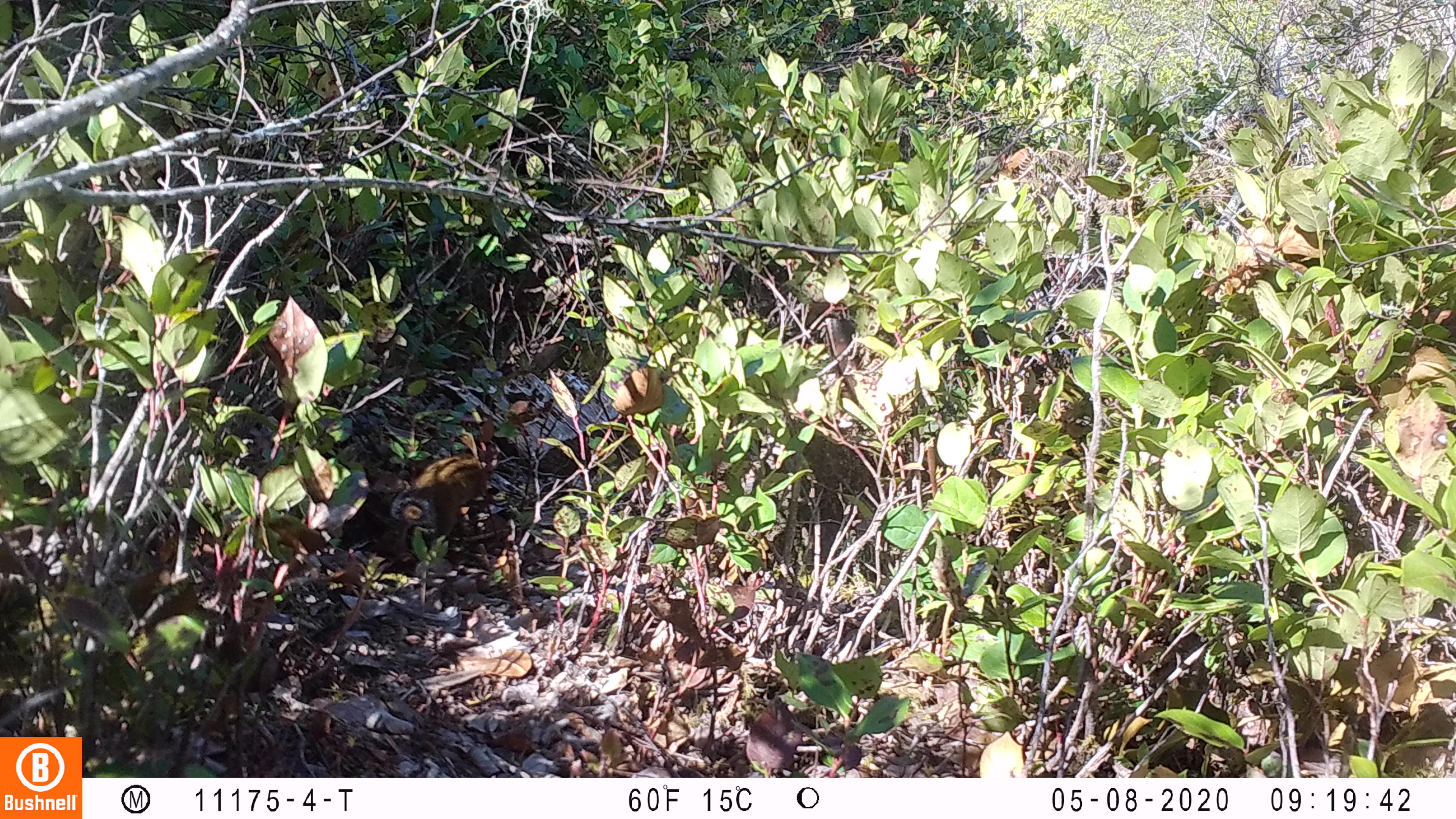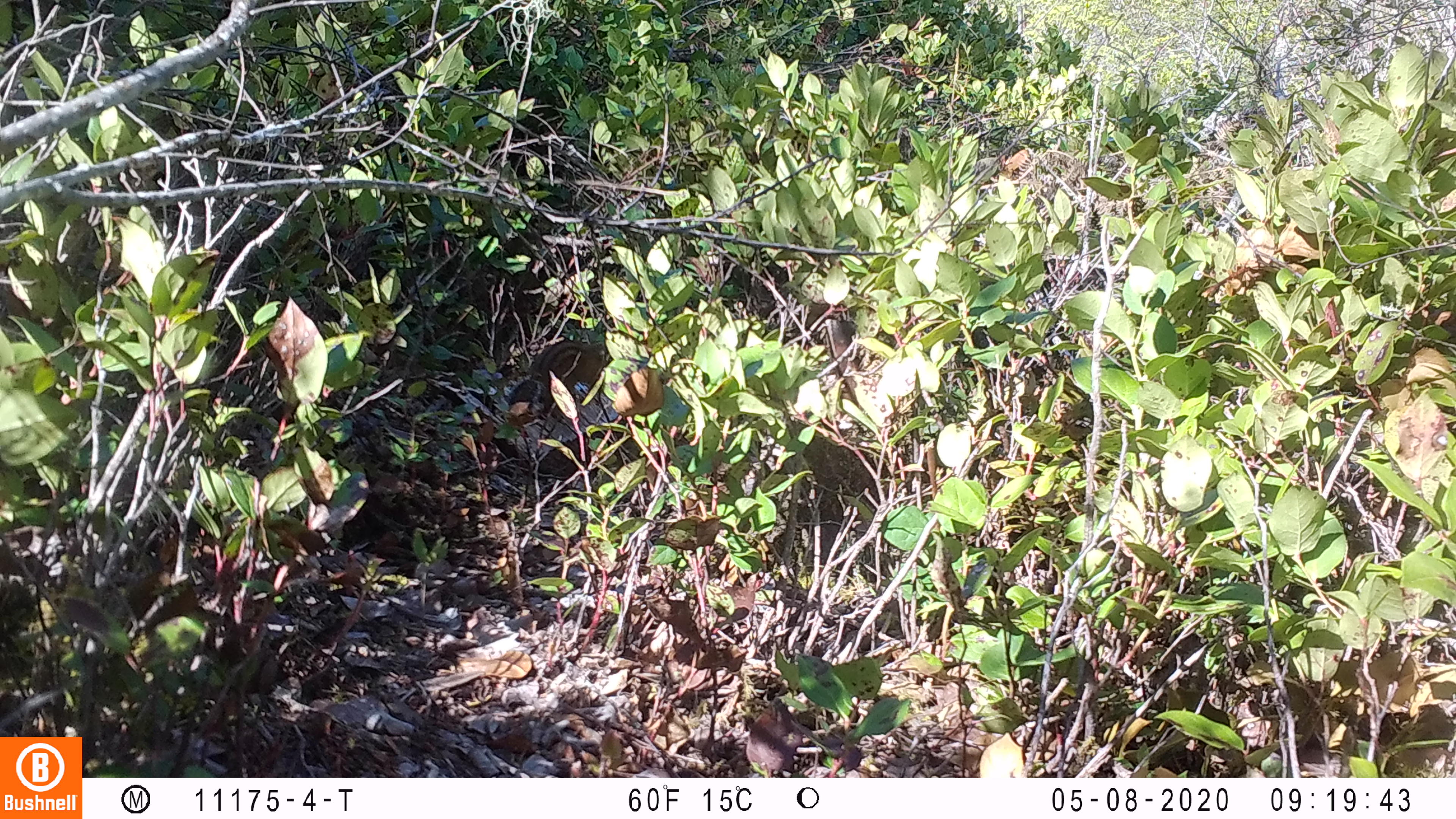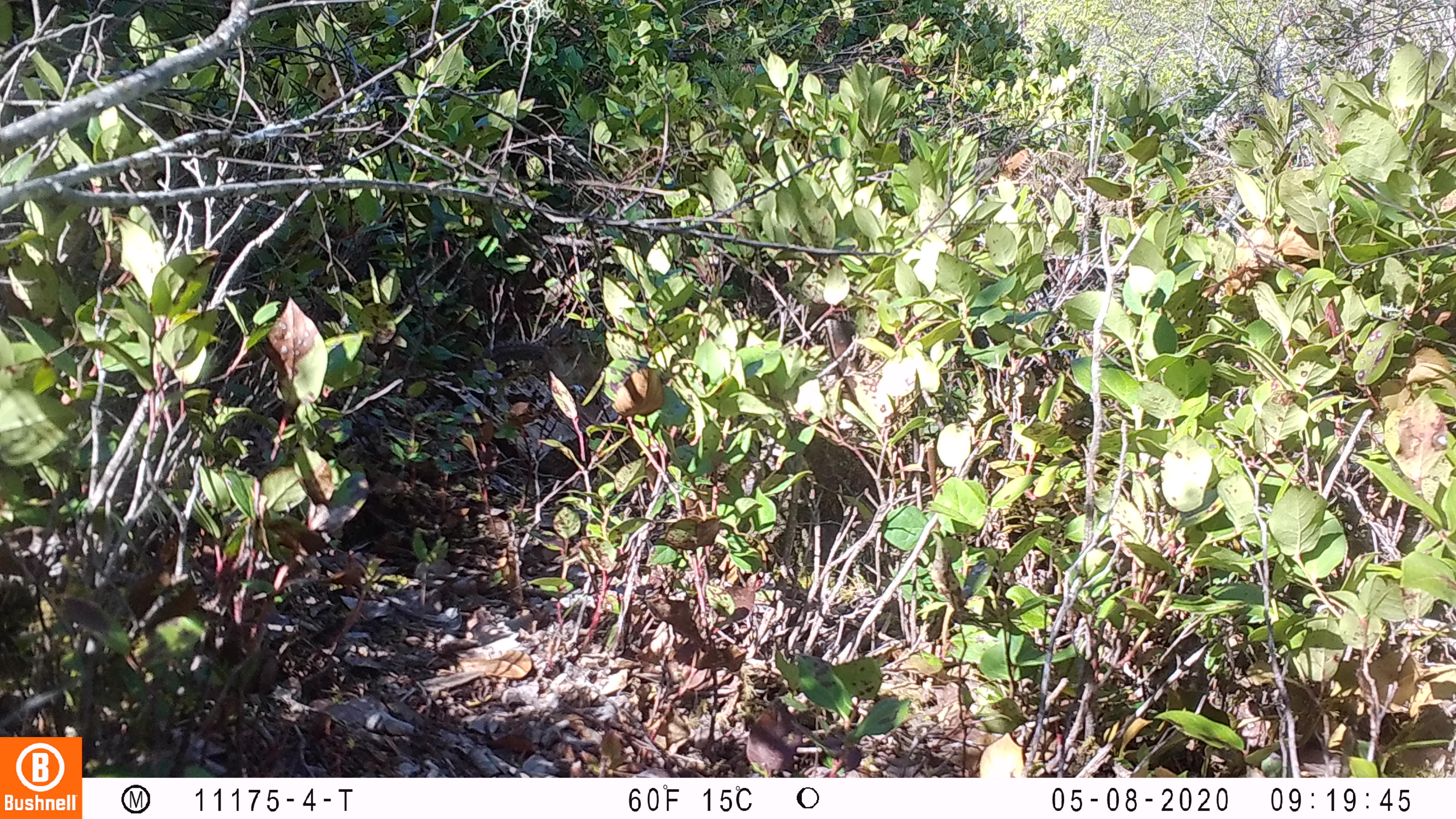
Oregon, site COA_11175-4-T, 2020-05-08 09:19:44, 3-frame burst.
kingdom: Animalia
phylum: Chordata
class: Mammalia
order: Rodentia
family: Sciuridae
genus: Neotamias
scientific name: Neotamias townsendii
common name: townsend's chipmunk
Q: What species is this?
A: Townsend's chipmunk (Neotamias townsendii).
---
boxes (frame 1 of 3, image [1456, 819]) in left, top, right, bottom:
townsend's chipmunk: 388, 451, 488, 541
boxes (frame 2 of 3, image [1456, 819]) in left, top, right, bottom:
townsend's chipmunk: 503, 336, 606, 421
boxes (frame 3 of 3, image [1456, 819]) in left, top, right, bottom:
townsend's chipmunk: 487, 315, 604, 407